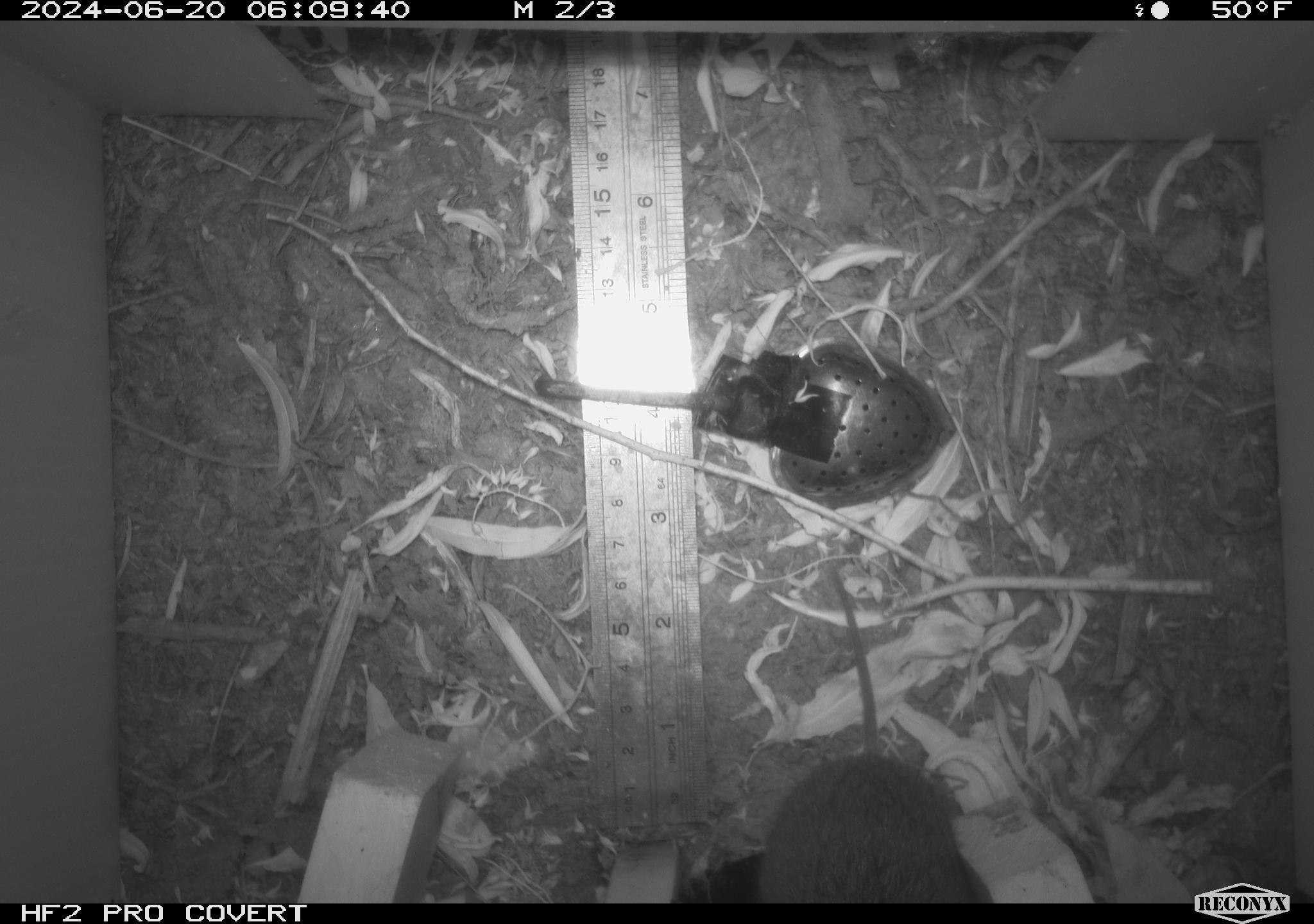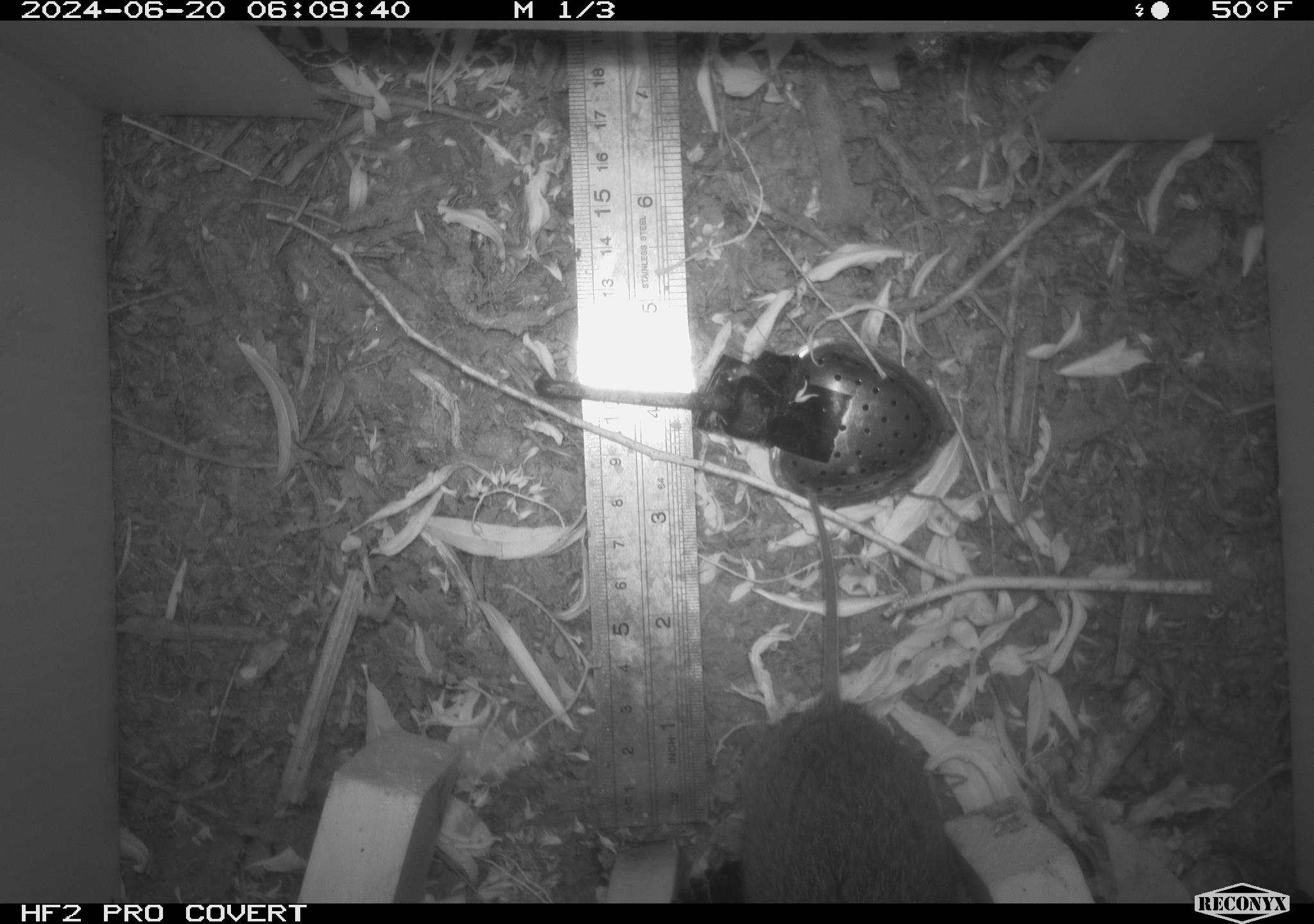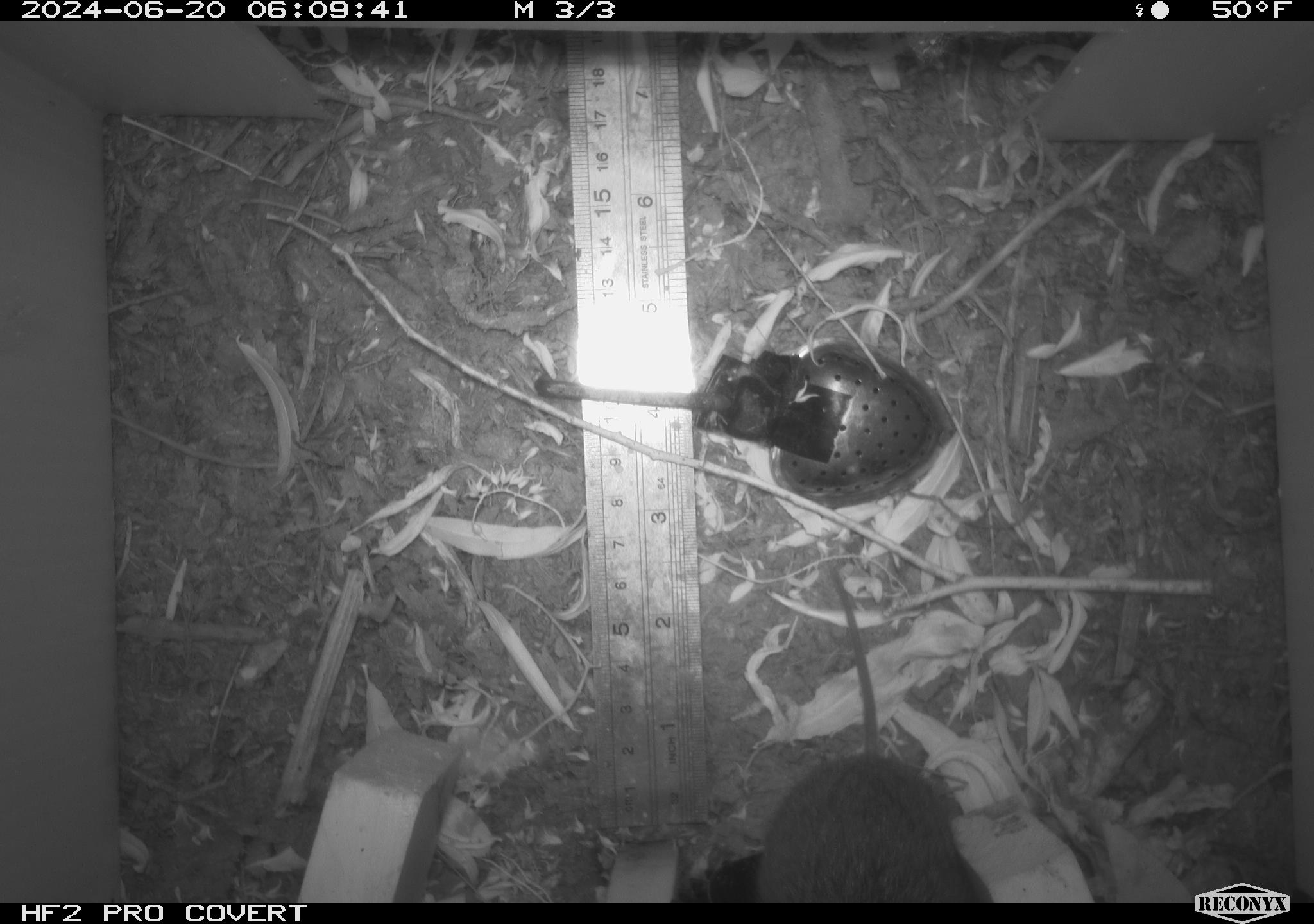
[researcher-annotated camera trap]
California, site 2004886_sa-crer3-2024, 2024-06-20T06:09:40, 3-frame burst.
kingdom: Animalia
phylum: Chordata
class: Mammalia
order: Rodentia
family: Cricetidae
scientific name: Arvicolinae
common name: voles, lemmings, and muskrats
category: arvicolinae subfamily